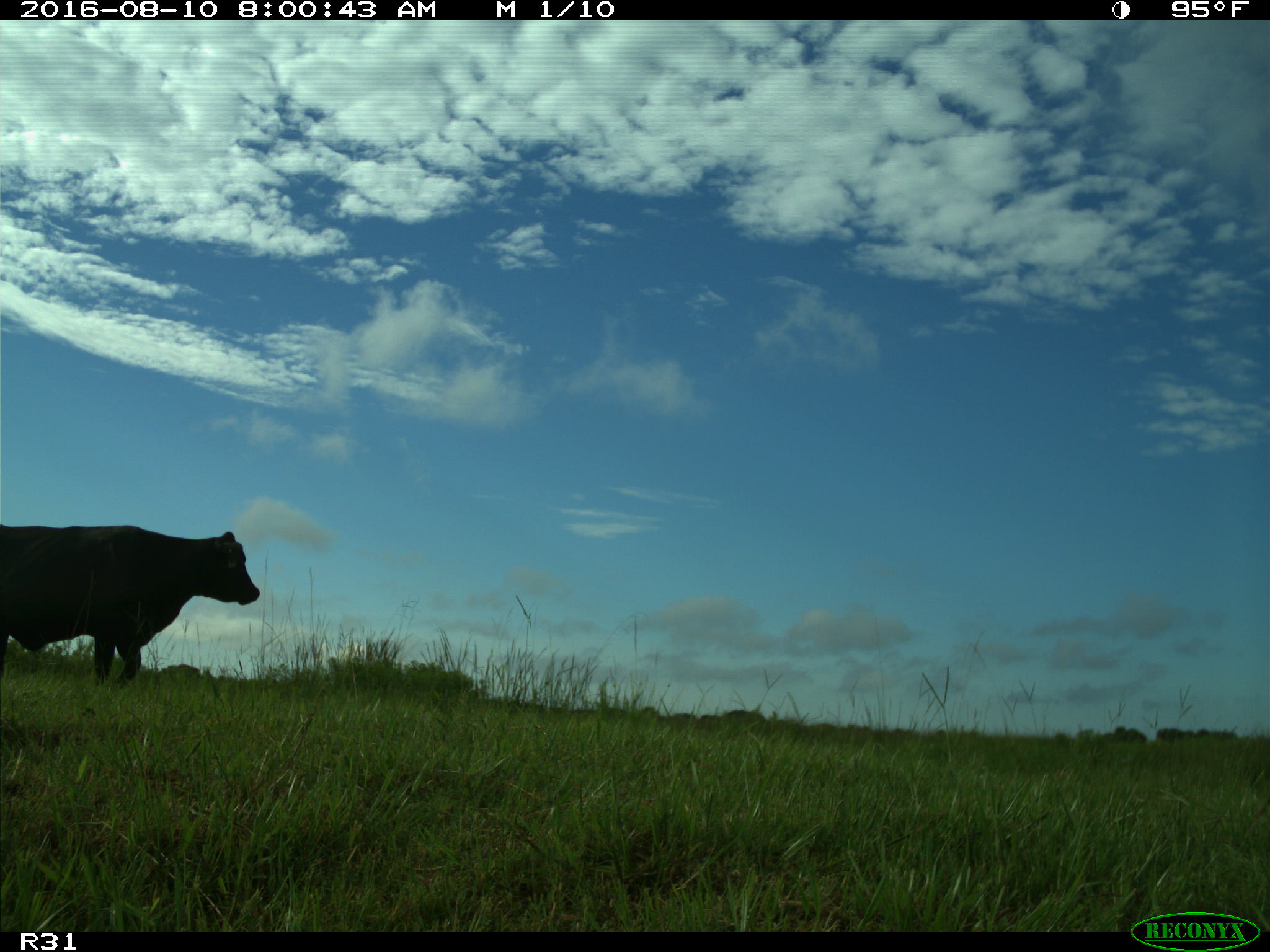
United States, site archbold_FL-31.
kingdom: Animalia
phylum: Chordata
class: Mammalia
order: Artiodactyla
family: Bovidae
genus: Bos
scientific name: Bos taurus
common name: domestic cow